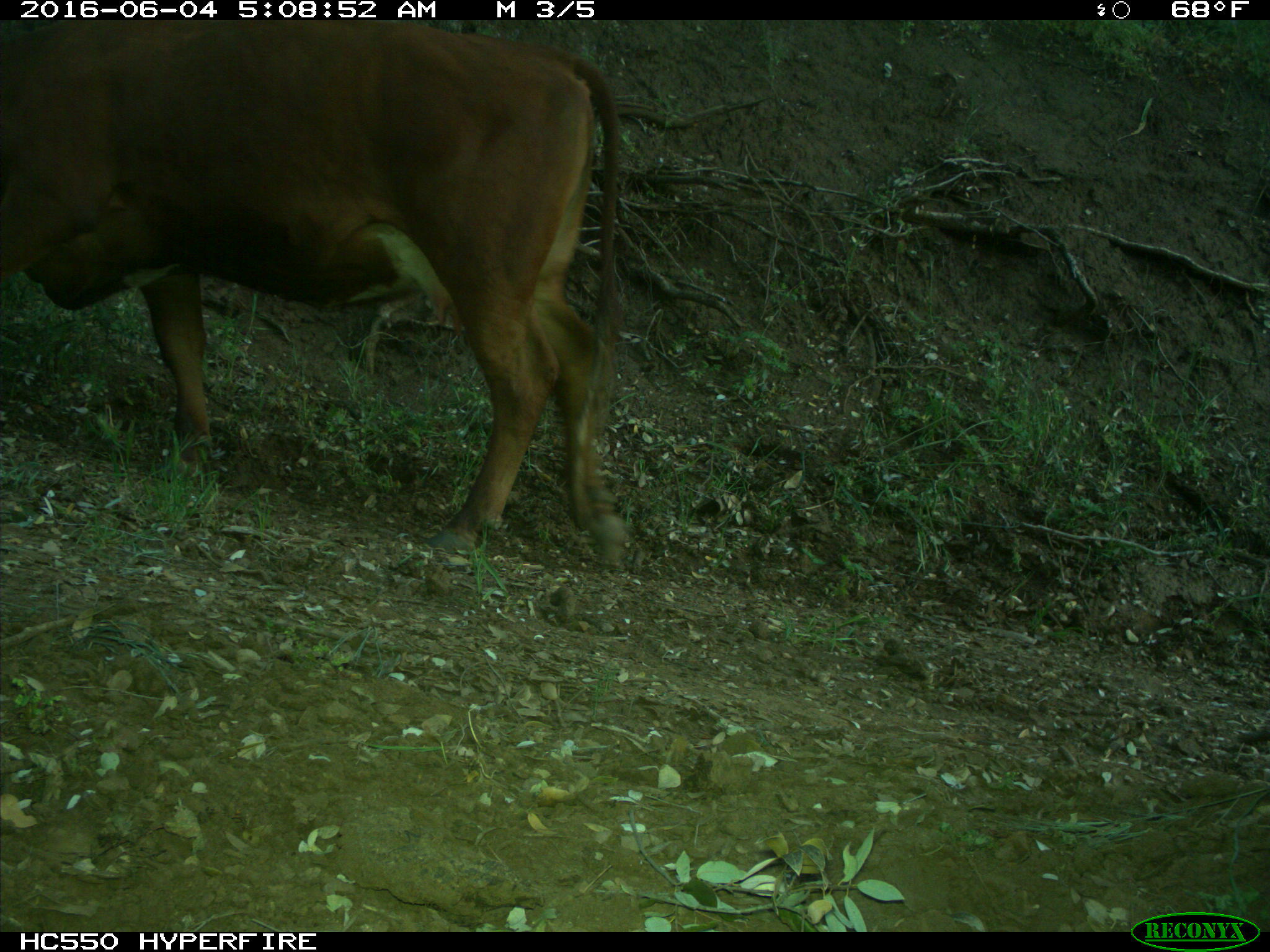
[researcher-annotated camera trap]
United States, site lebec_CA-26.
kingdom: Animalia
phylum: Chordata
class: Mammalia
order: Artiodactyla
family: Bovidae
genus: Bos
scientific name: Bos taurus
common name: domestic cow